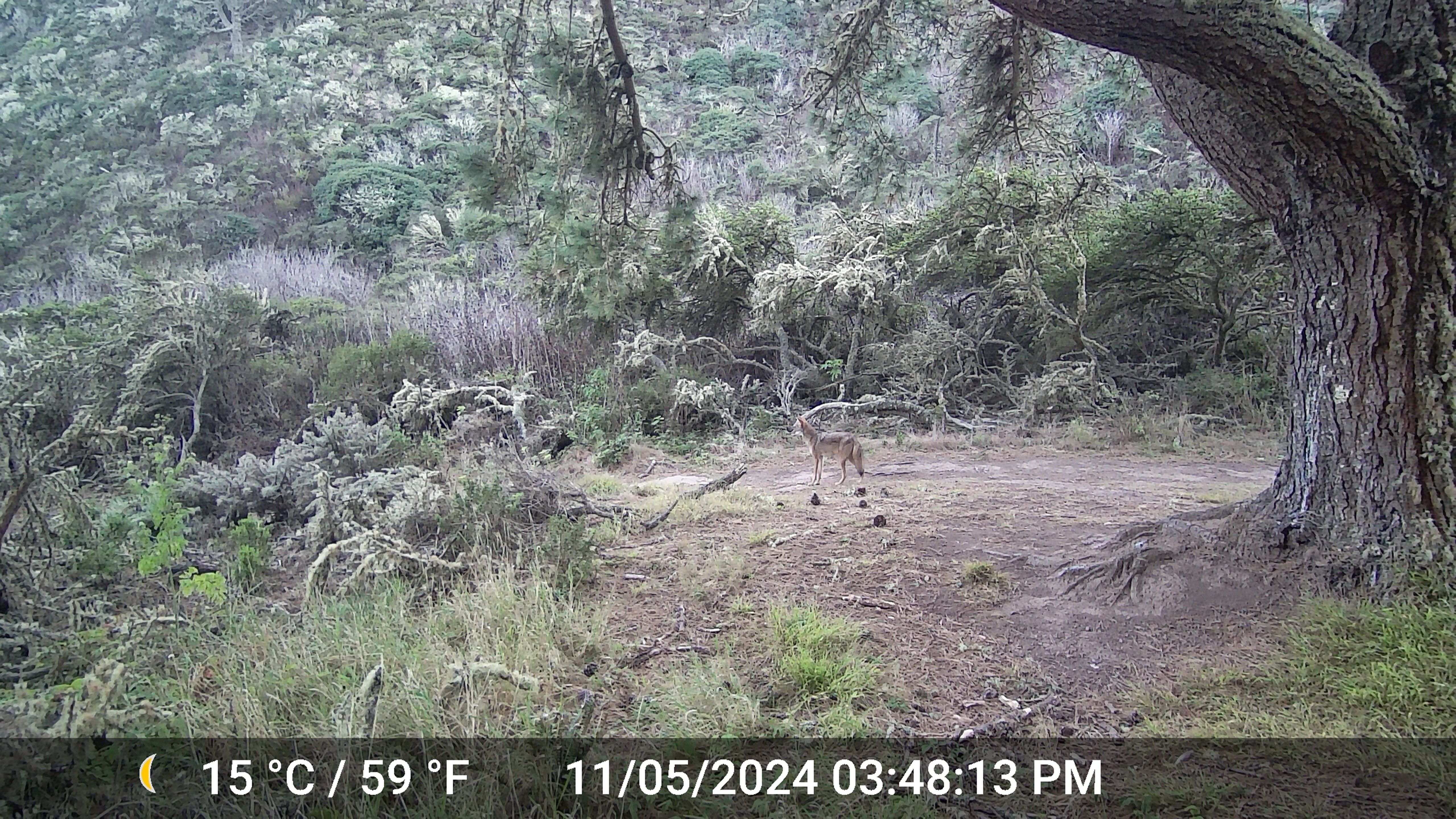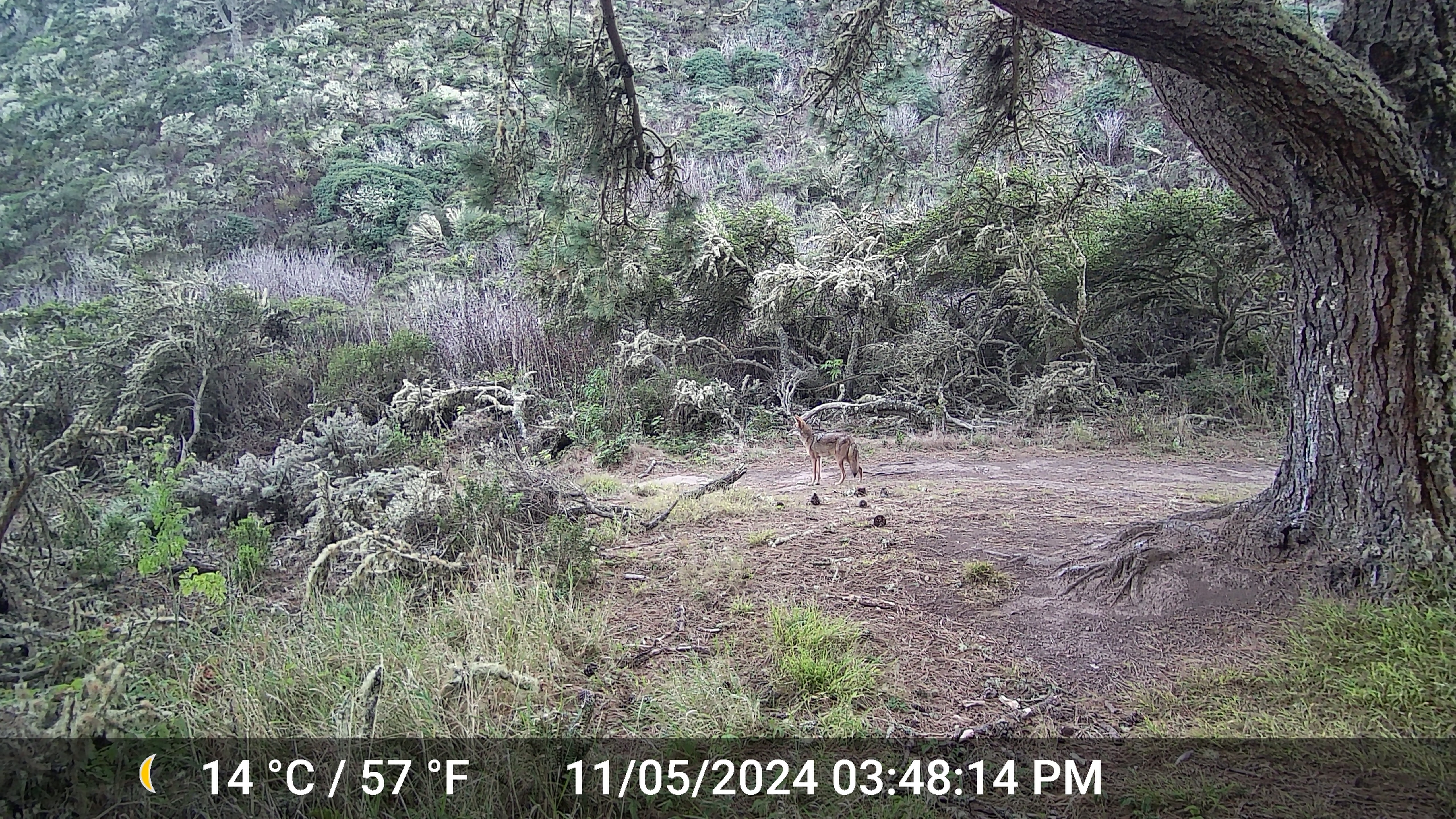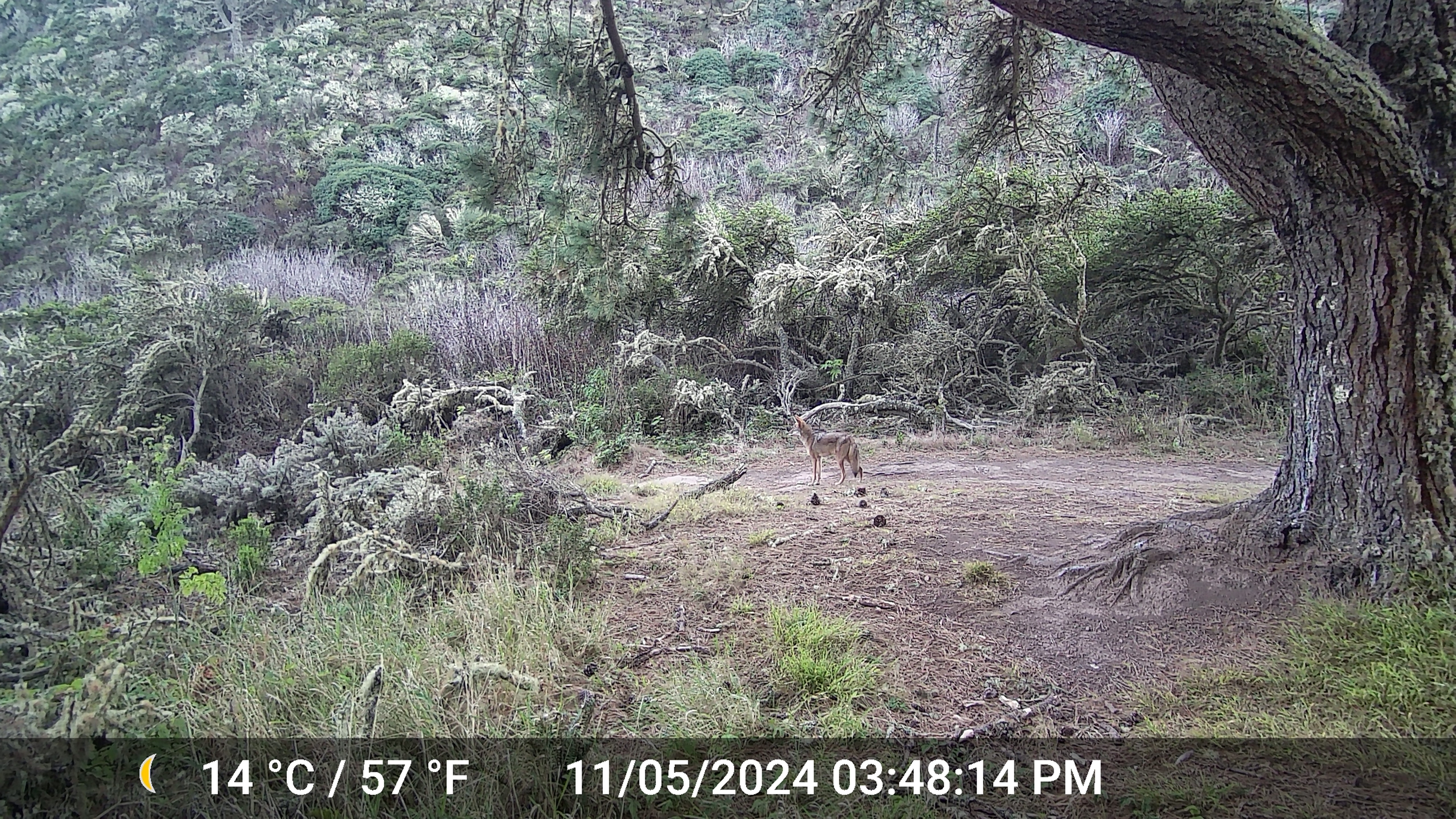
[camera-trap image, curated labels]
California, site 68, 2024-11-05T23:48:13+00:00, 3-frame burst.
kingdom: Animalia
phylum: Chordata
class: Mammalia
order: Carnivora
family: Canidae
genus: Canis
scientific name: Canis latrans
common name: coyote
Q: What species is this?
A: Coyote (Canis latrans).